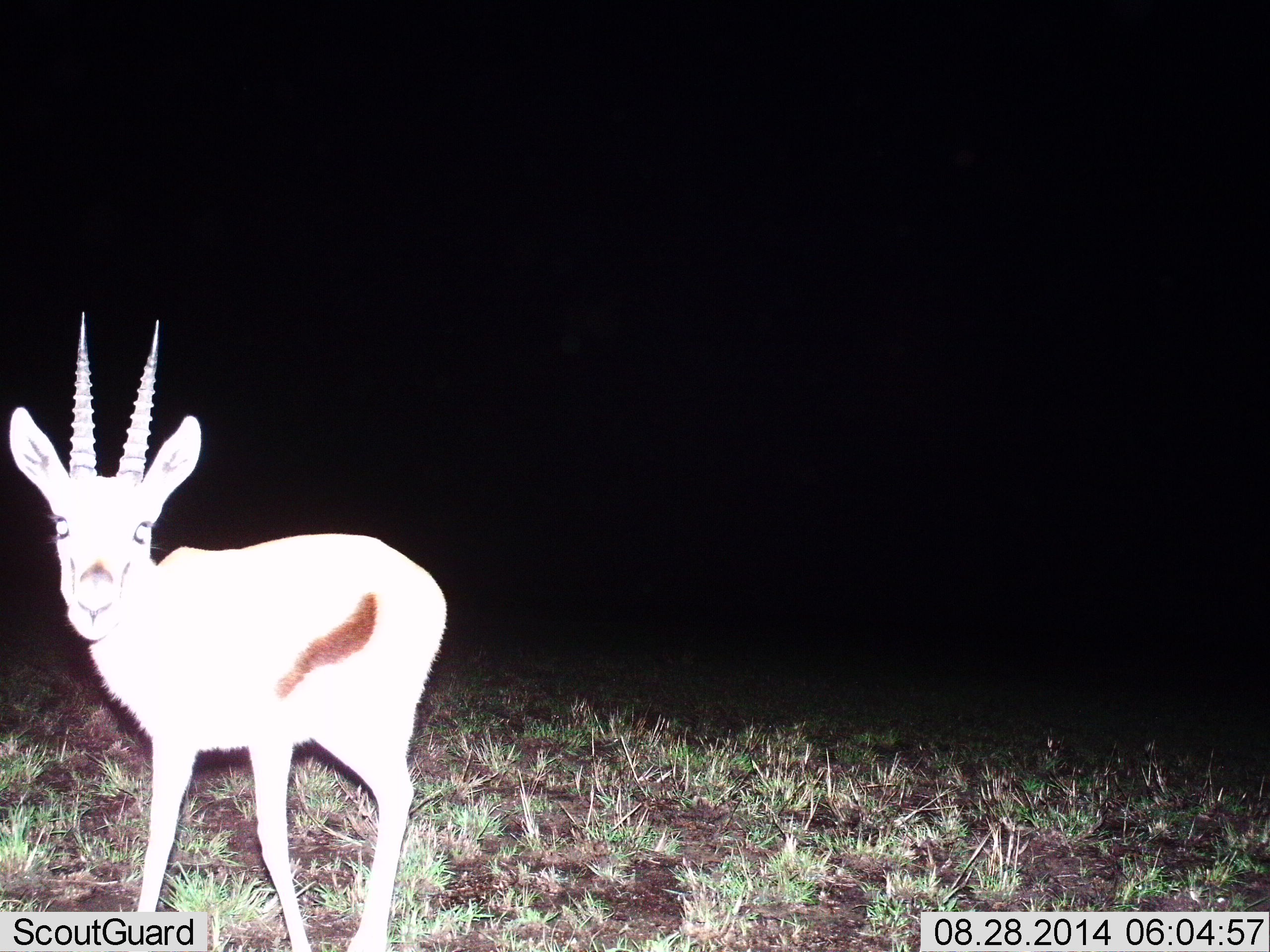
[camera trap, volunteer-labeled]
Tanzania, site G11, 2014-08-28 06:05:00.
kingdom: Animalia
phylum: Chordata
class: Mammalia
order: Artiodactyla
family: Bovidae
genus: Eudorcas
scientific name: Eudorcas thomsonii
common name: thomson's gazelle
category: gazellethomsons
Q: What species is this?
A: Gazellethomsons (thomson's gazelle) (Eudorcas thomsonii).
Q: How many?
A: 1.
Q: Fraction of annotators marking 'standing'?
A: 100%.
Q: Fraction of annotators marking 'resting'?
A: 0%.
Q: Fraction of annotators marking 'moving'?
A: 0%.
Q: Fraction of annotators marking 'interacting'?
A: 0%.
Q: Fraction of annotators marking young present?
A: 0%.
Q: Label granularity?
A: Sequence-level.